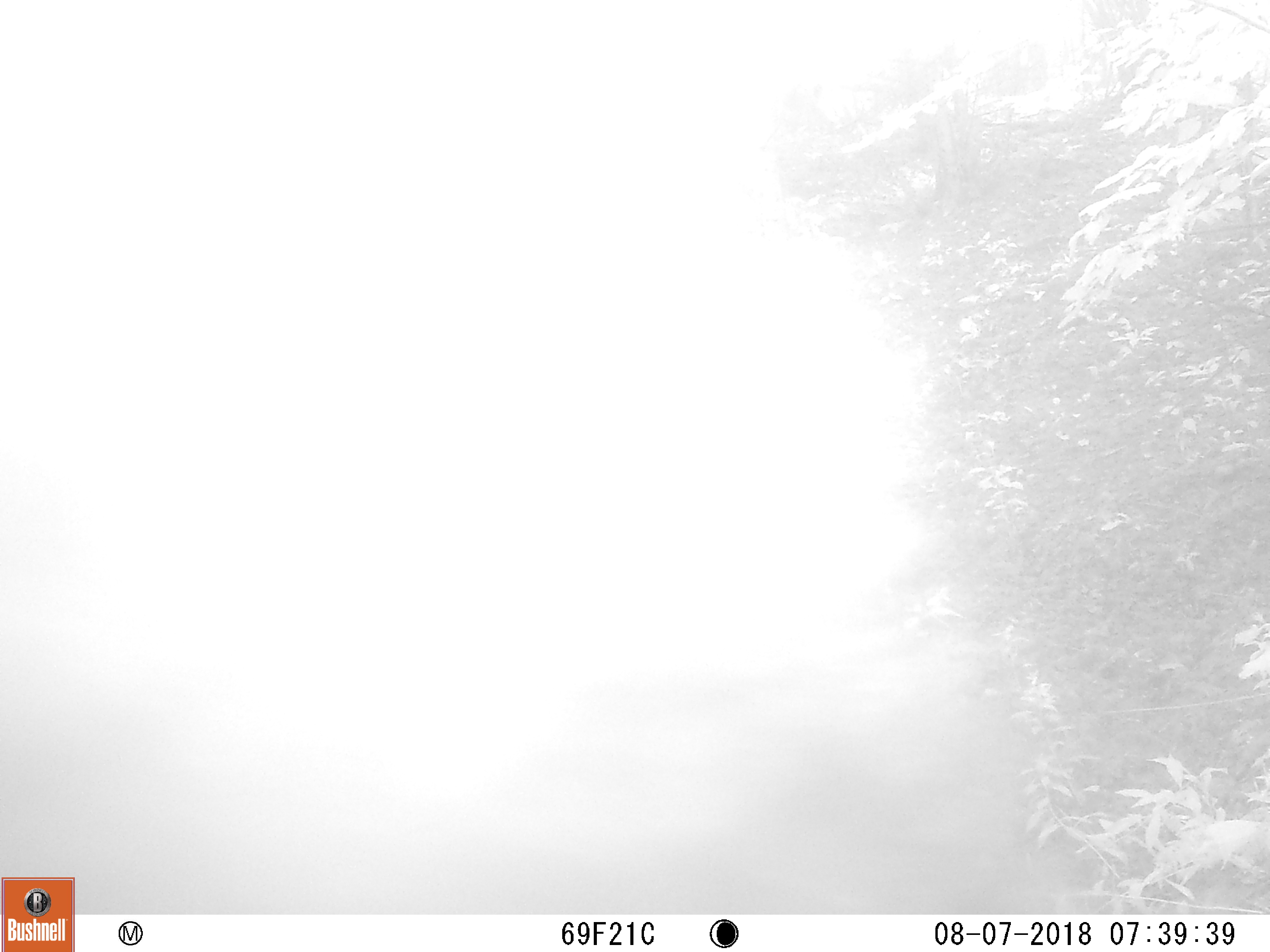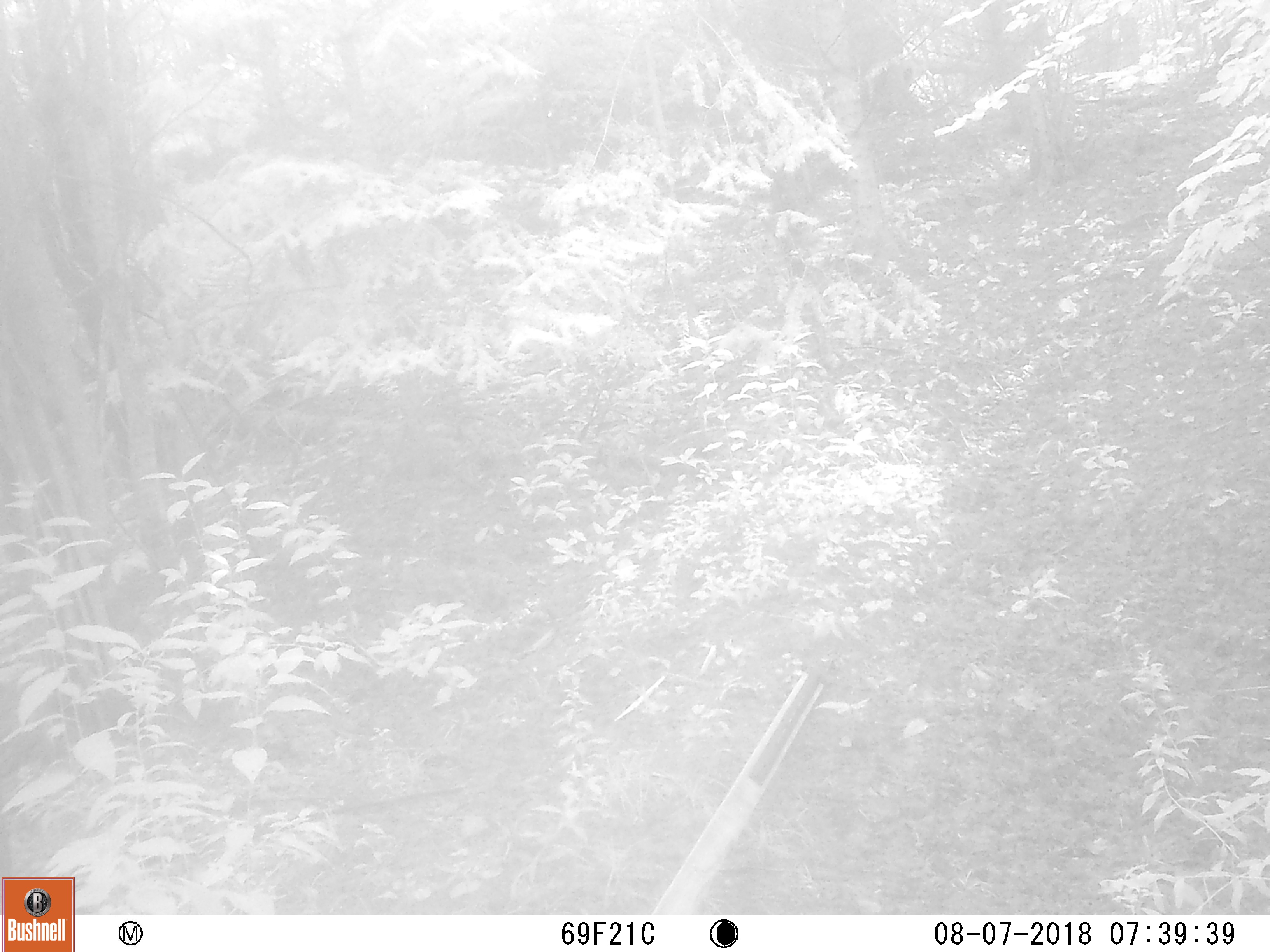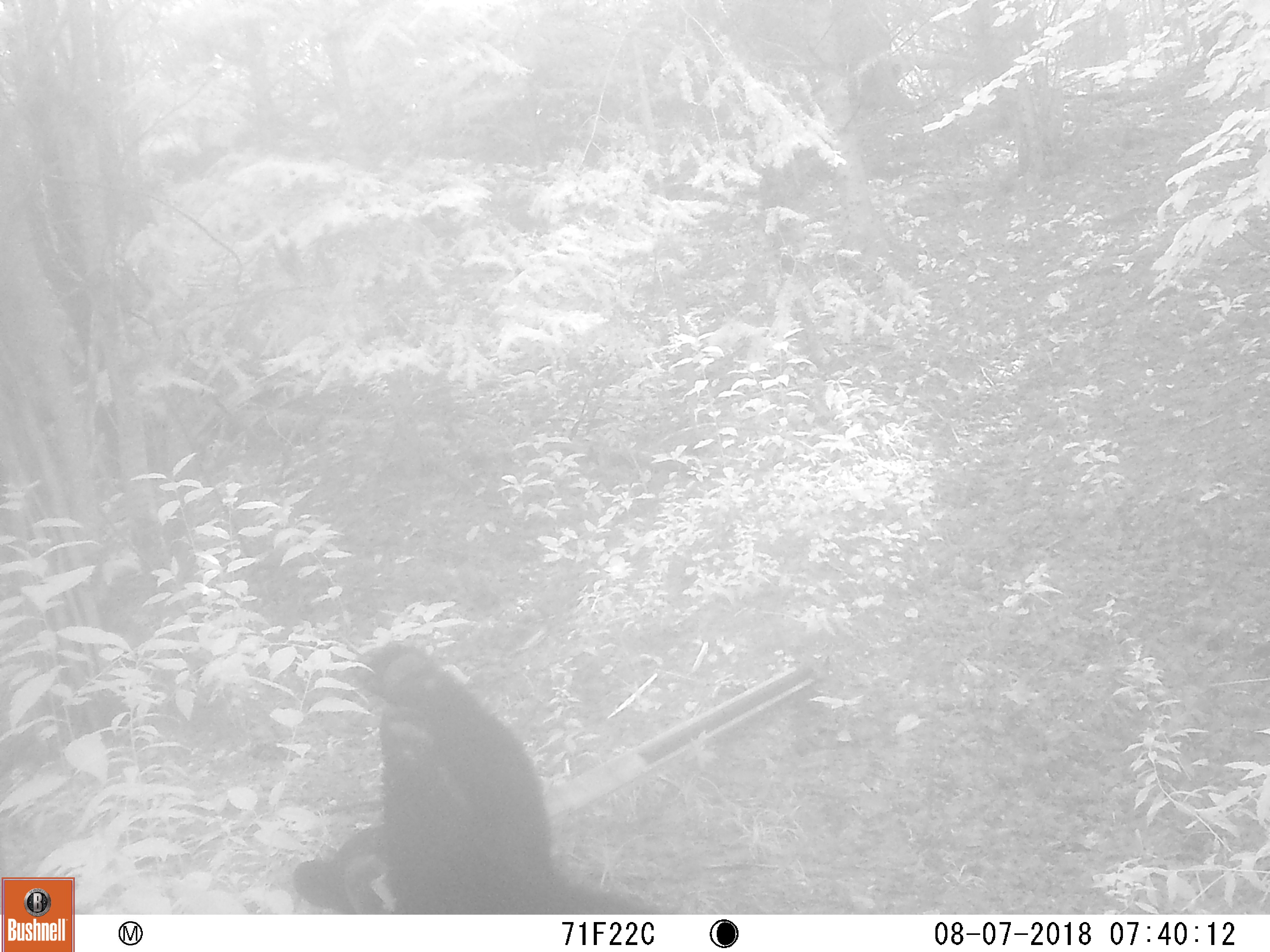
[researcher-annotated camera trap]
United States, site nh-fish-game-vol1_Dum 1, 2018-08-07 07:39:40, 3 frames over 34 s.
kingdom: Animalia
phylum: Chordata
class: Mammalia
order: Carnivora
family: Ursidae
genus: Ursus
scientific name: Ursus americanus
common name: black bear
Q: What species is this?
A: Black bear (Ursus americanus).